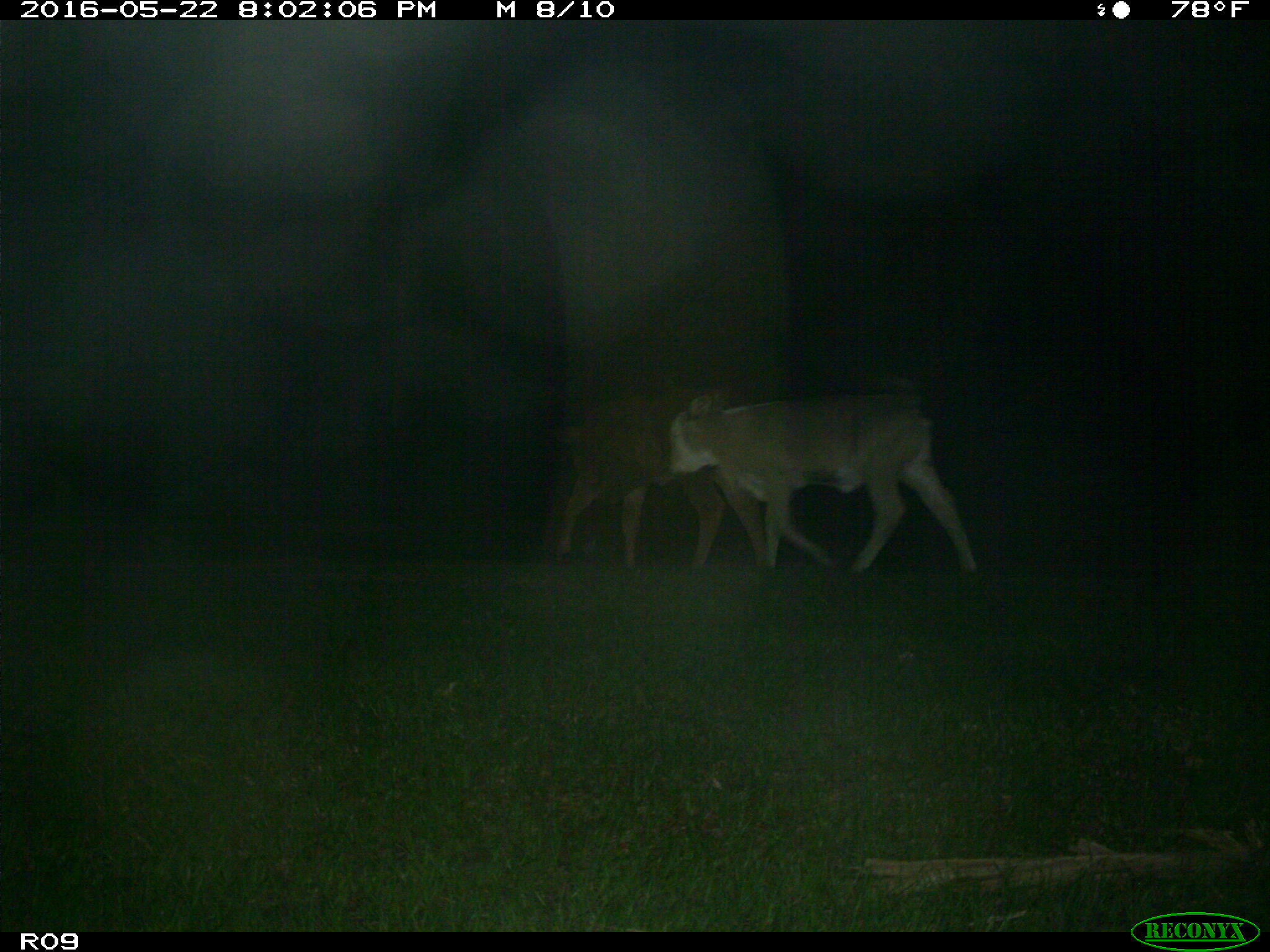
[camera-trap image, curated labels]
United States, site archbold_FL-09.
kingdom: Animalia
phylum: Chordata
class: Mammalia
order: Artiodactyla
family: Bovidae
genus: Bos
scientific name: Bos taurus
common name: domestic cow